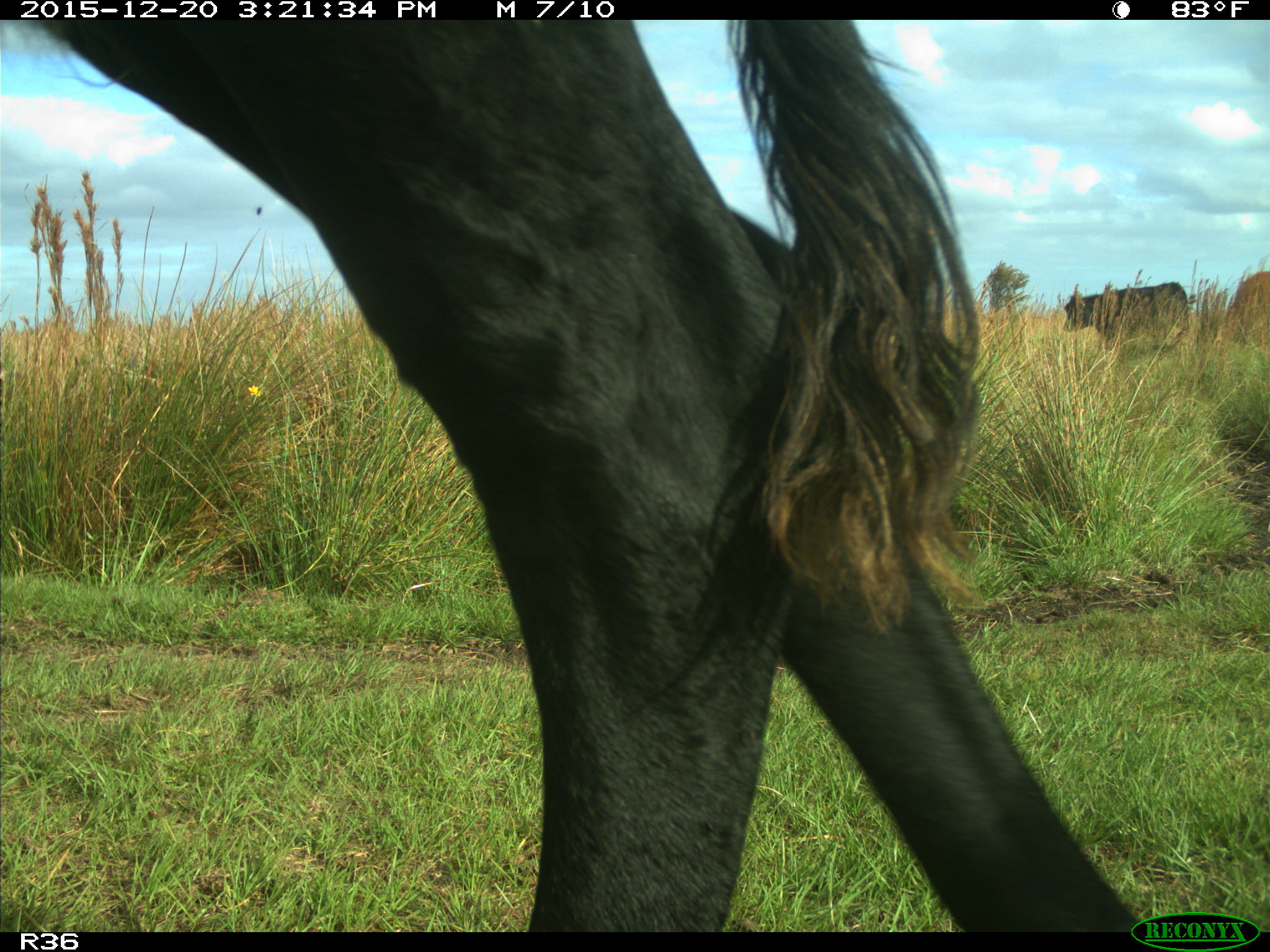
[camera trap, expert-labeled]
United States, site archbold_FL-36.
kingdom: Animalia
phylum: Chordata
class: Mammalia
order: Artiodactyla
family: Bovidae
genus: Bos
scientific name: Bos taurus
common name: domestic cow